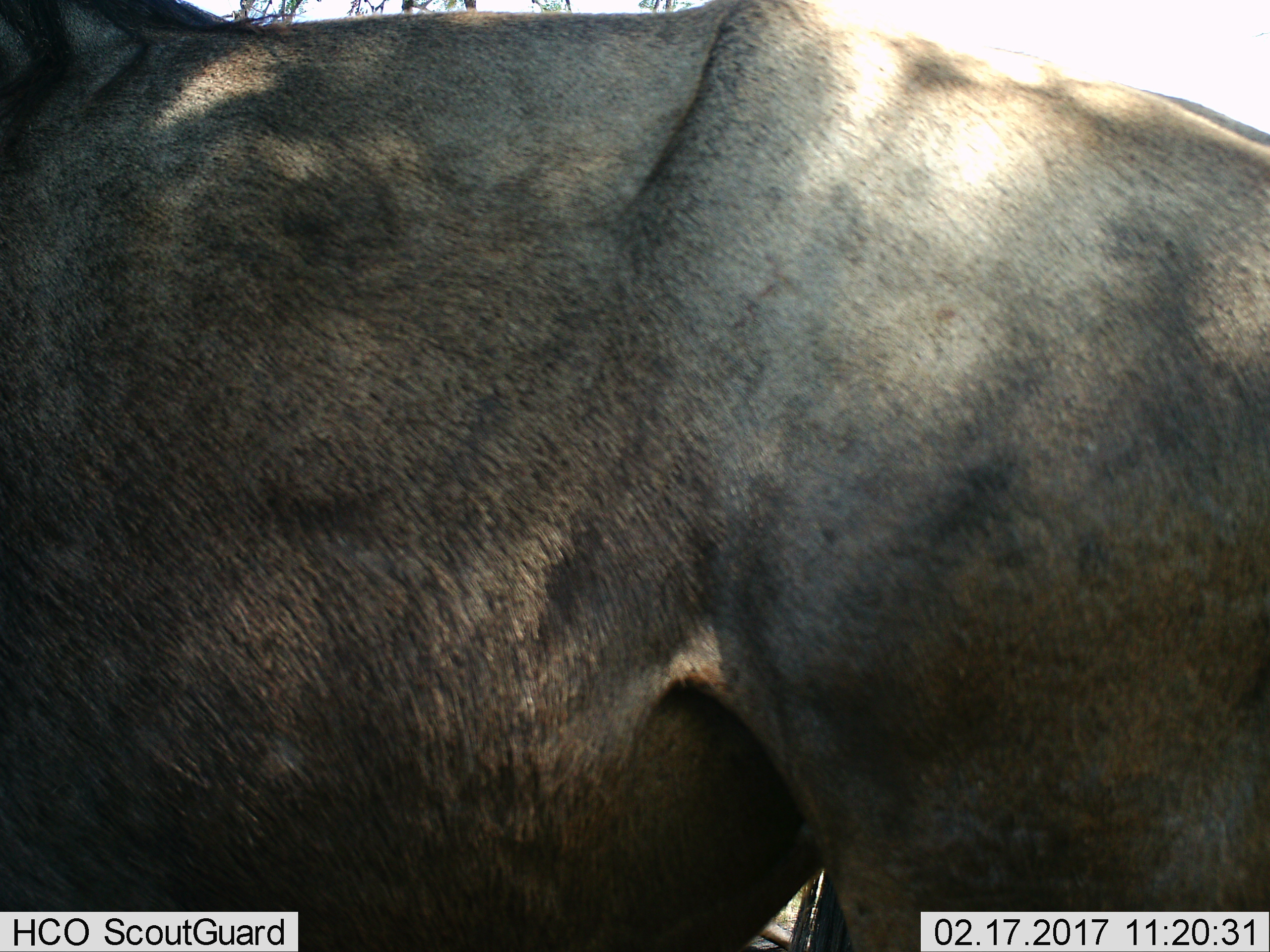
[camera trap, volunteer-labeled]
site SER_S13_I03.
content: unidentified animal